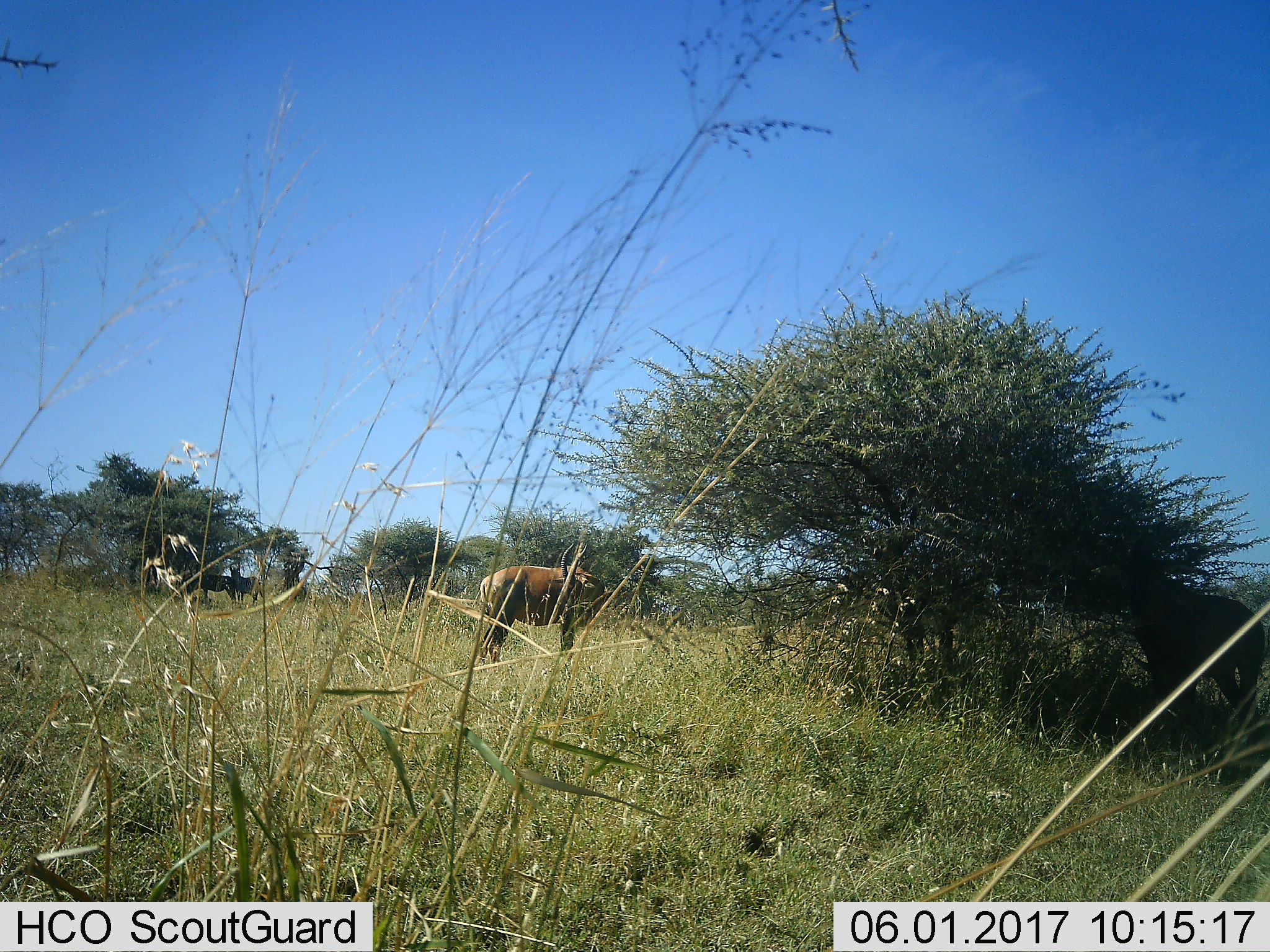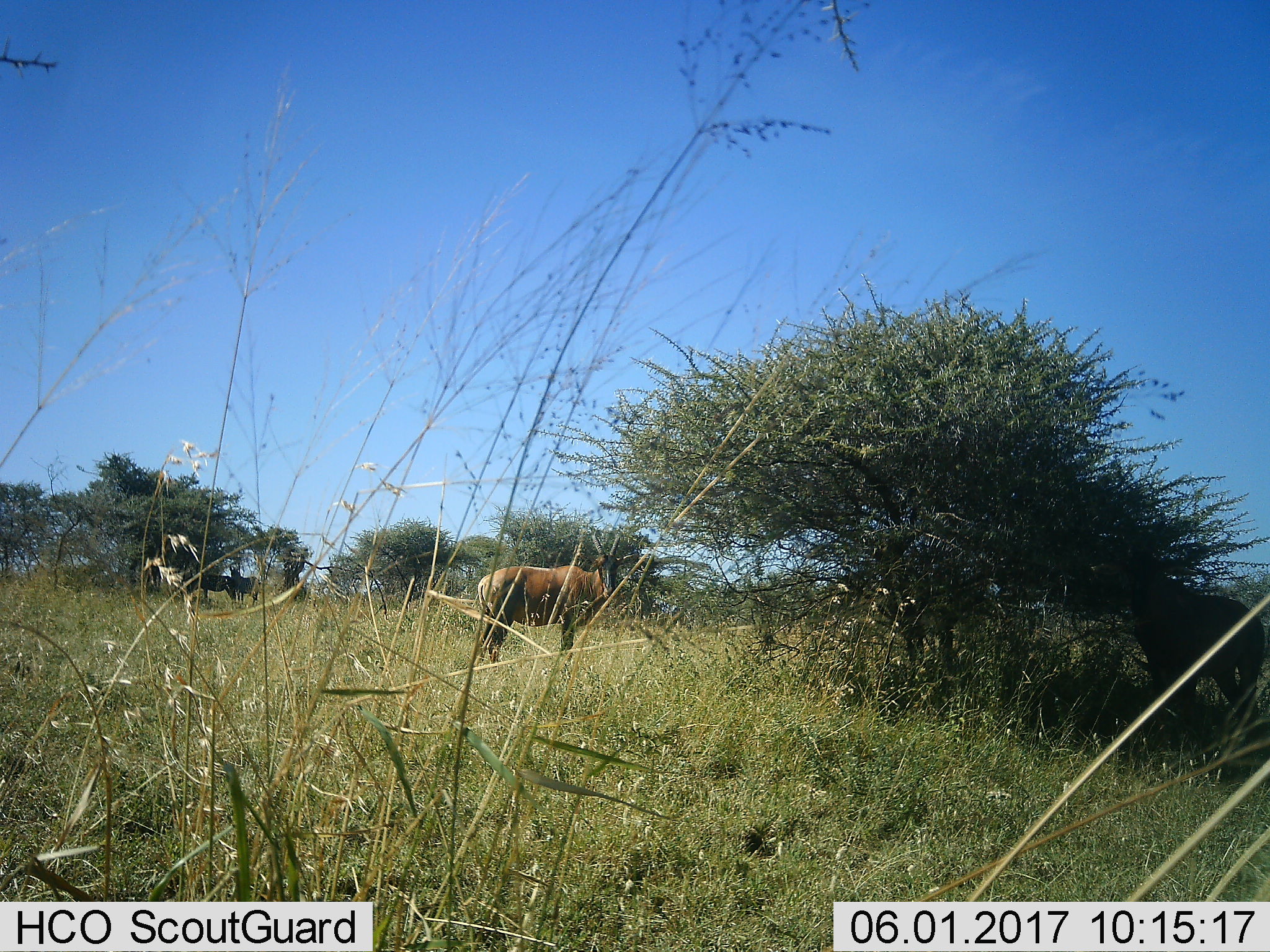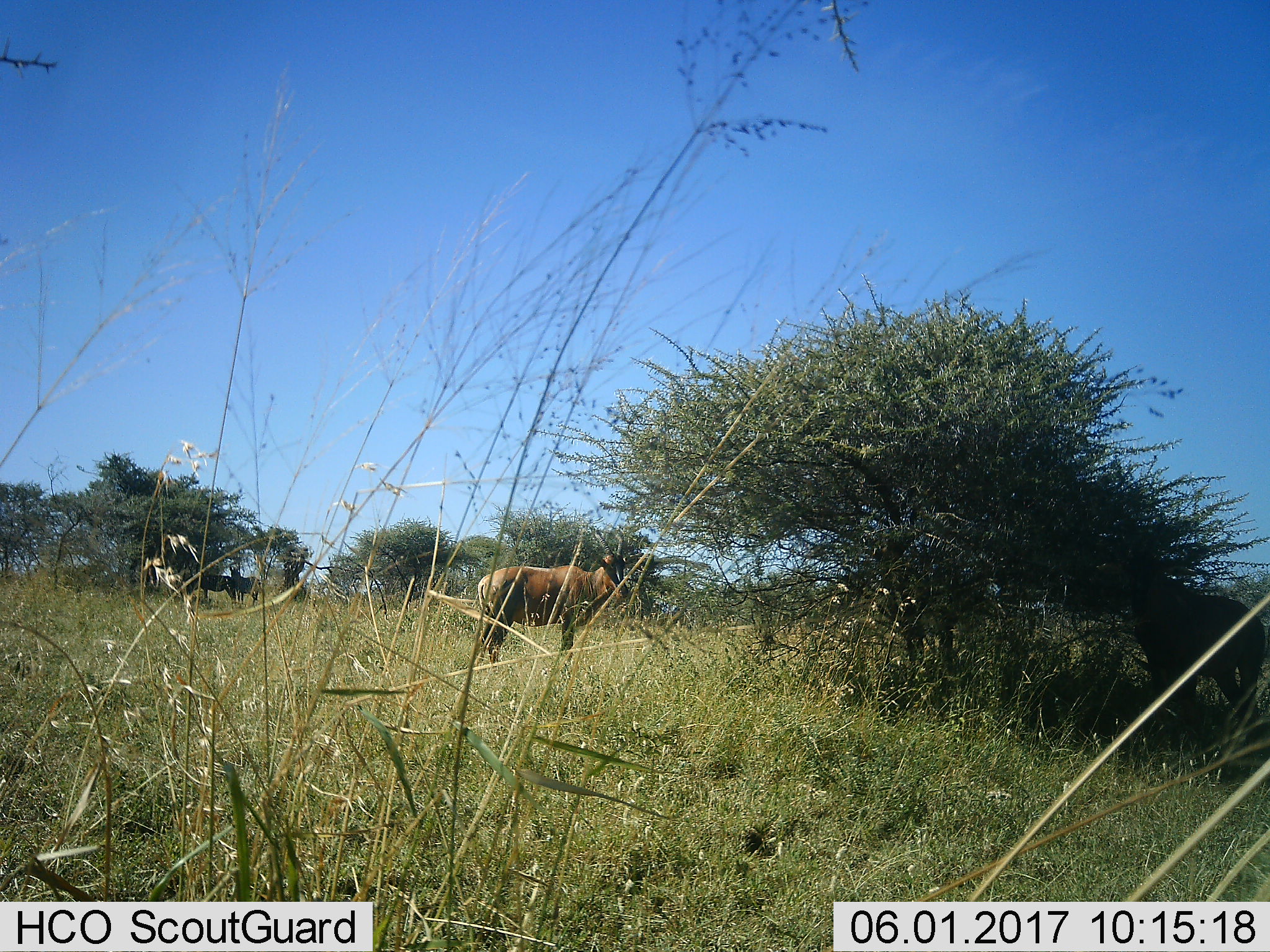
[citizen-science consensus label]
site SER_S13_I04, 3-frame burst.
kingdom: Animalia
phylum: Chordata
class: Mammalia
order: Artiodactyla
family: Bovidae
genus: Damaliscus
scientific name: Damaliscus lunatus jimela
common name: topi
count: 1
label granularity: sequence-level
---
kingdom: Animalia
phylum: Chordata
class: Mammalia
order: Perissodactyla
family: Equidae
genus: Equus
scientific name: Equus quagga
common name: plains zebra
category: zebraplains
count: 2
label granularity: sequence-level